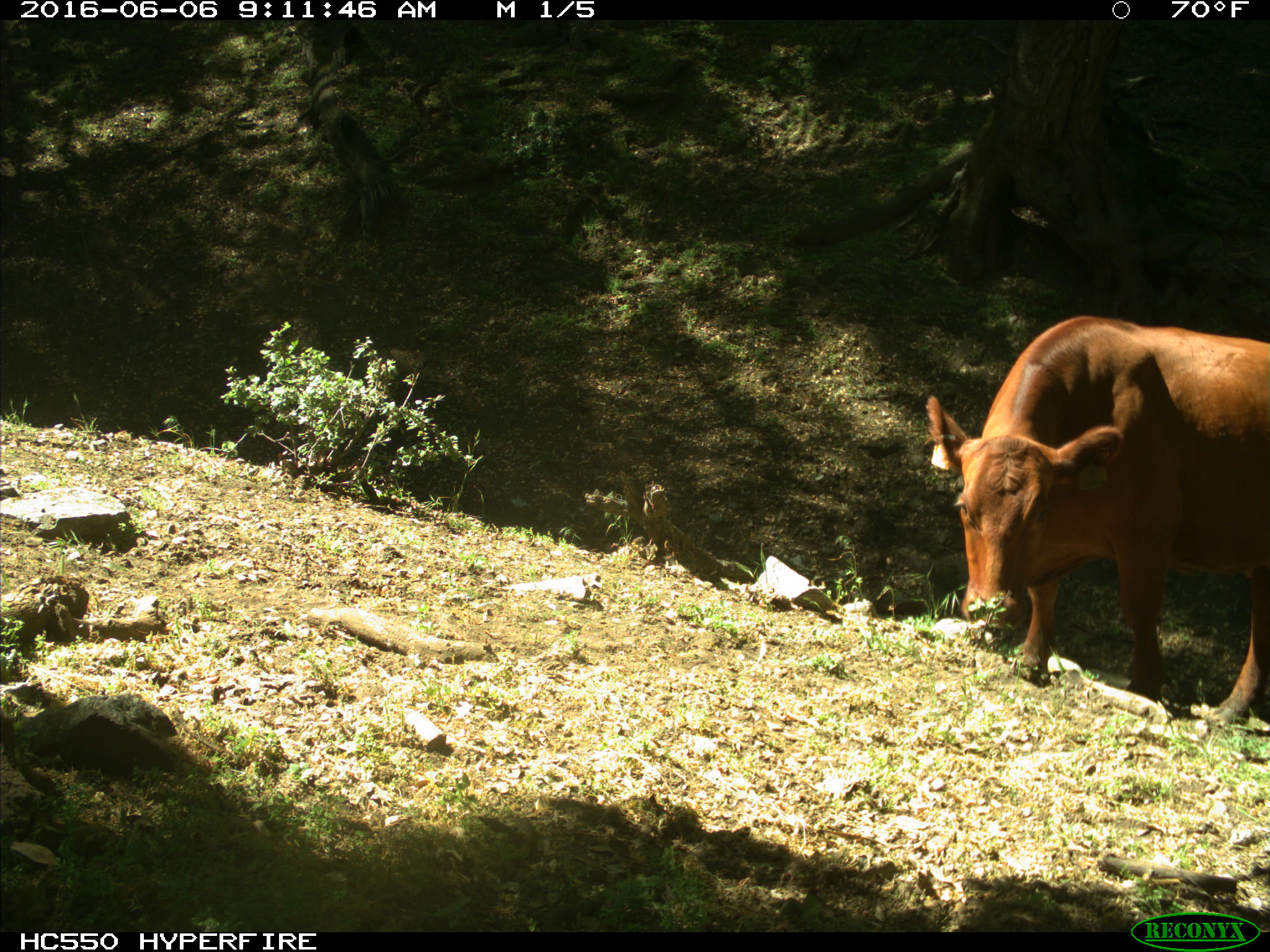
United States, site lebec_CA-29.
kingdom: Animalia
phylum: Chordata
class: Mammalia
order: Artiodactyla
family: Bovidae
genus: Bos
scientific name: Bos taurus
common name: domestic cow